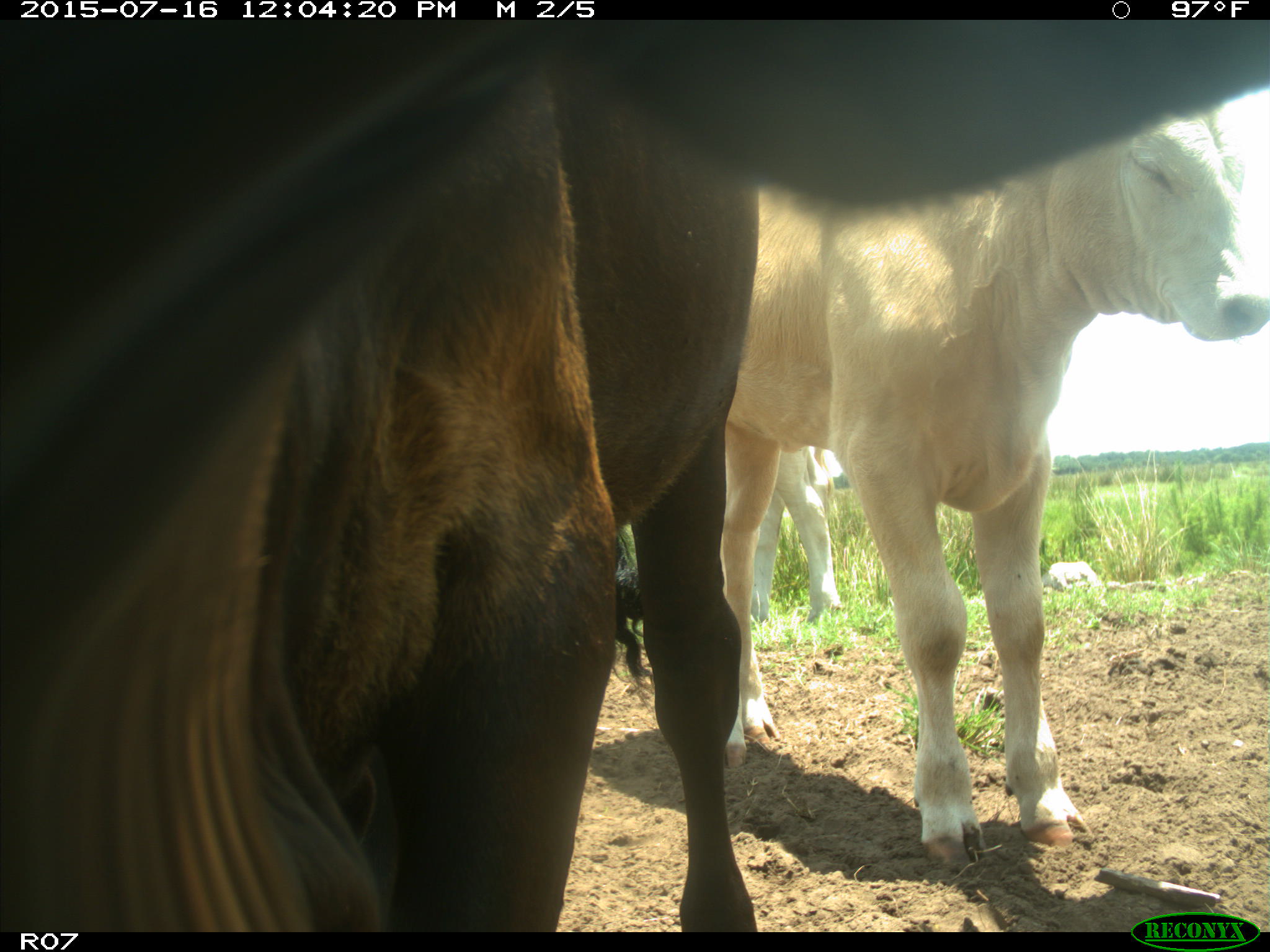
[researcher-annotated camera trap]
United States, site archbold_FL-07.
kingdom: Animalia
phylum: Chordata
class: Mammalia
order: Artiodactyla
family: Bovidae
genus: Bos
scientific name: Bos taurus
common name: domestic cow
Bos taurus (domestic cow).